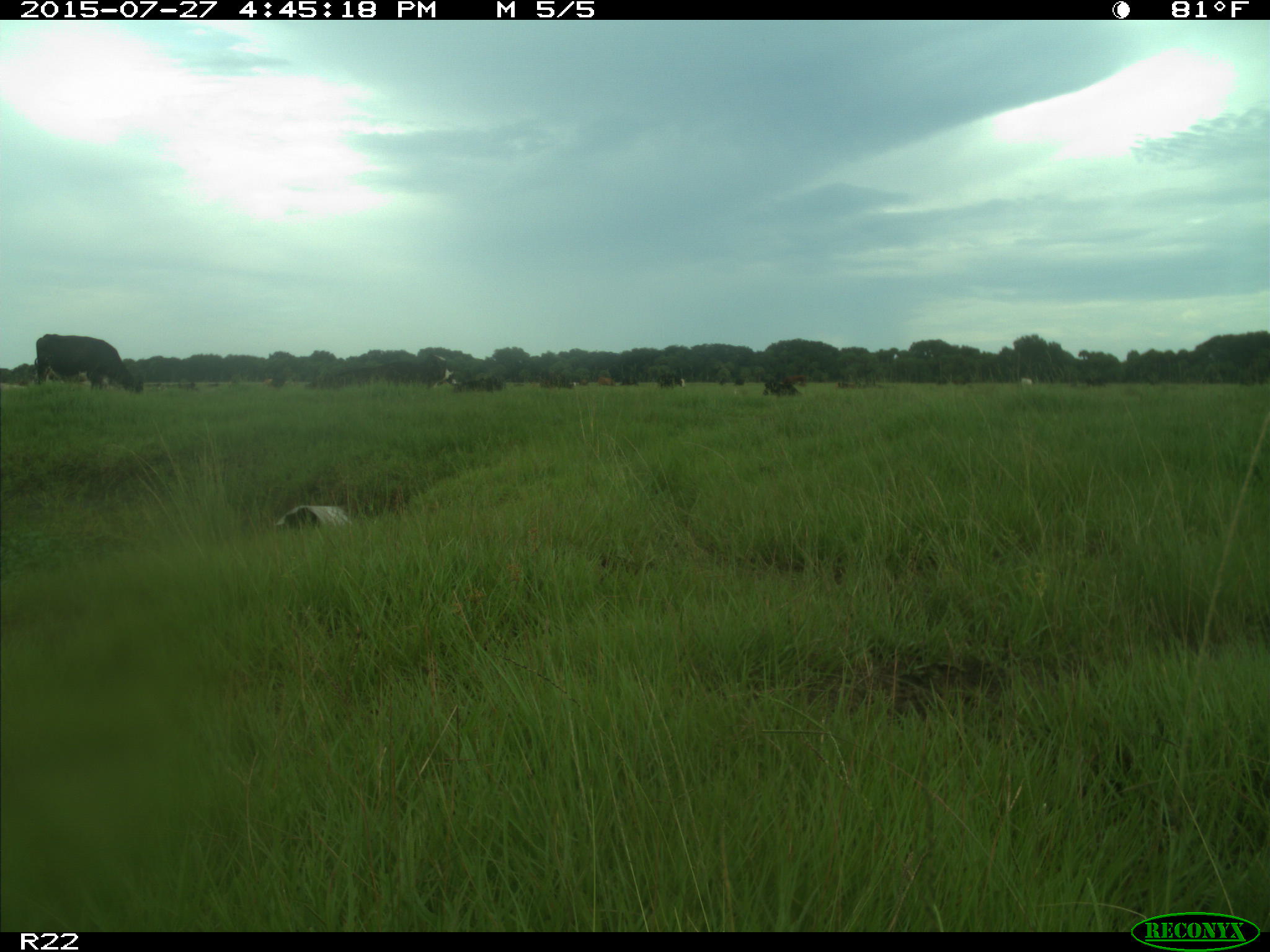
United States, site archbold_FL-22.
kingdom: Animalia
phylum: Chordata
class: Mammalia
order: Artiodactyla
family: Bovidae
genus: Bos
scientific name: Bos taurus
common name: domestic cow